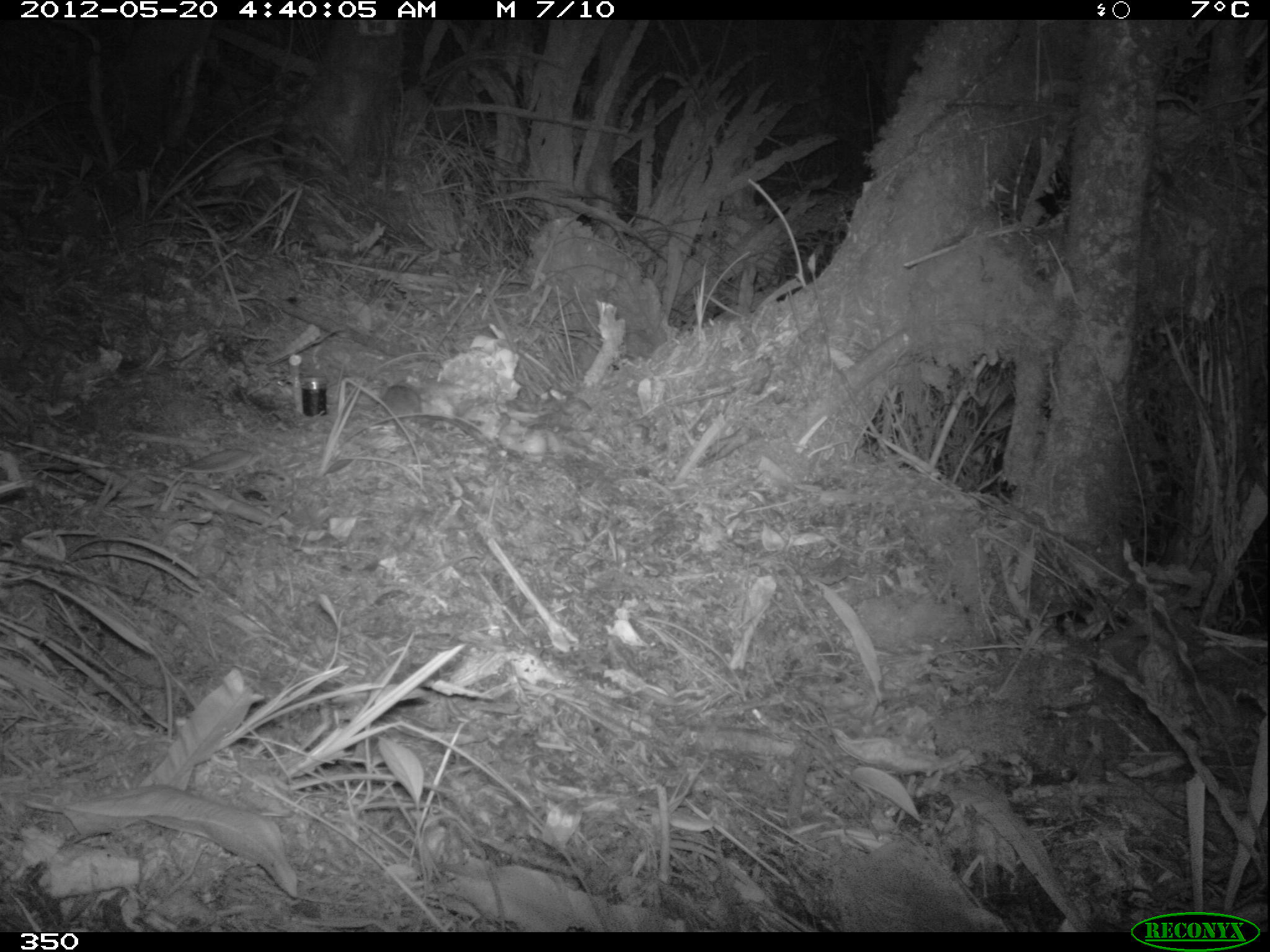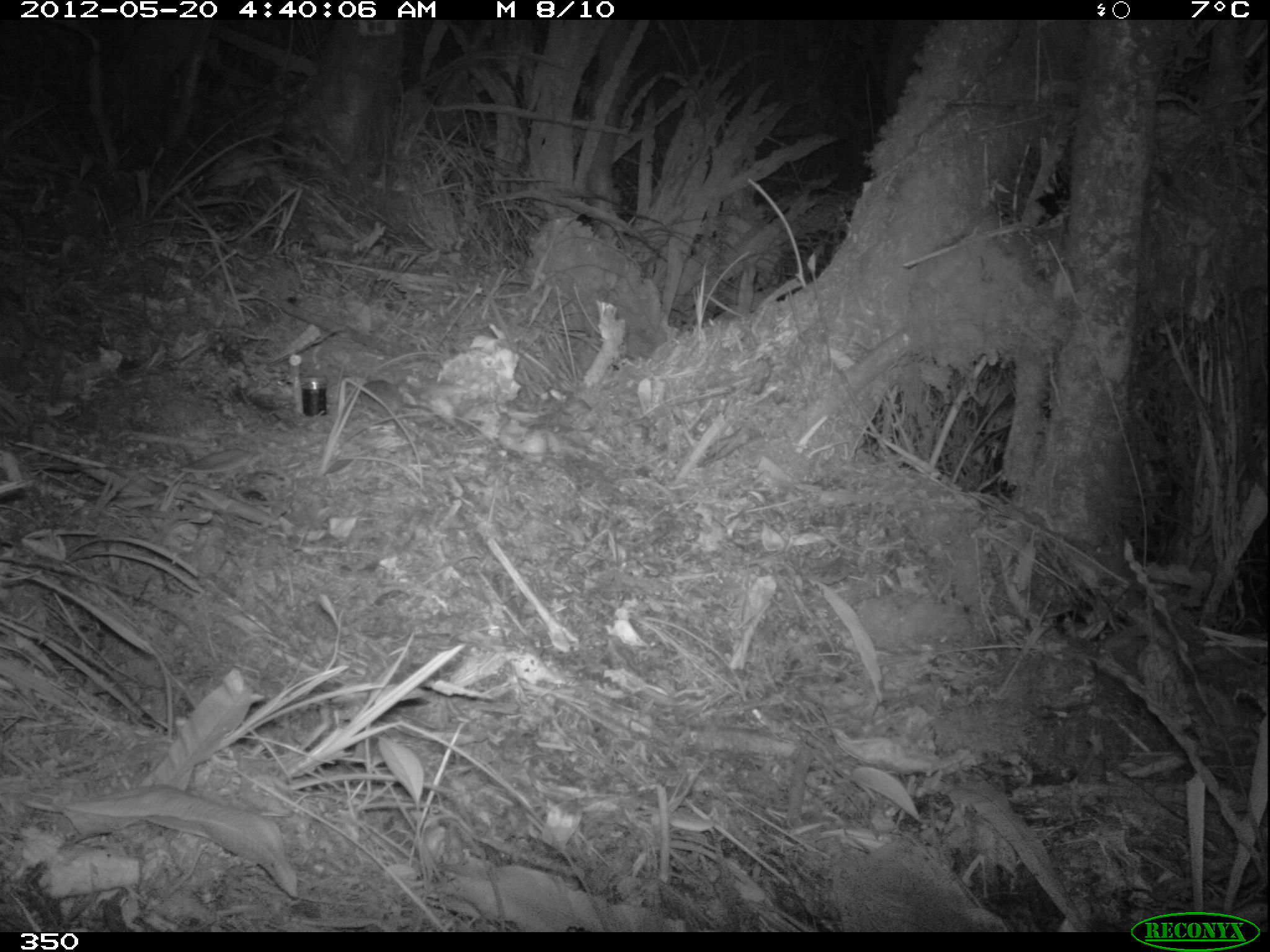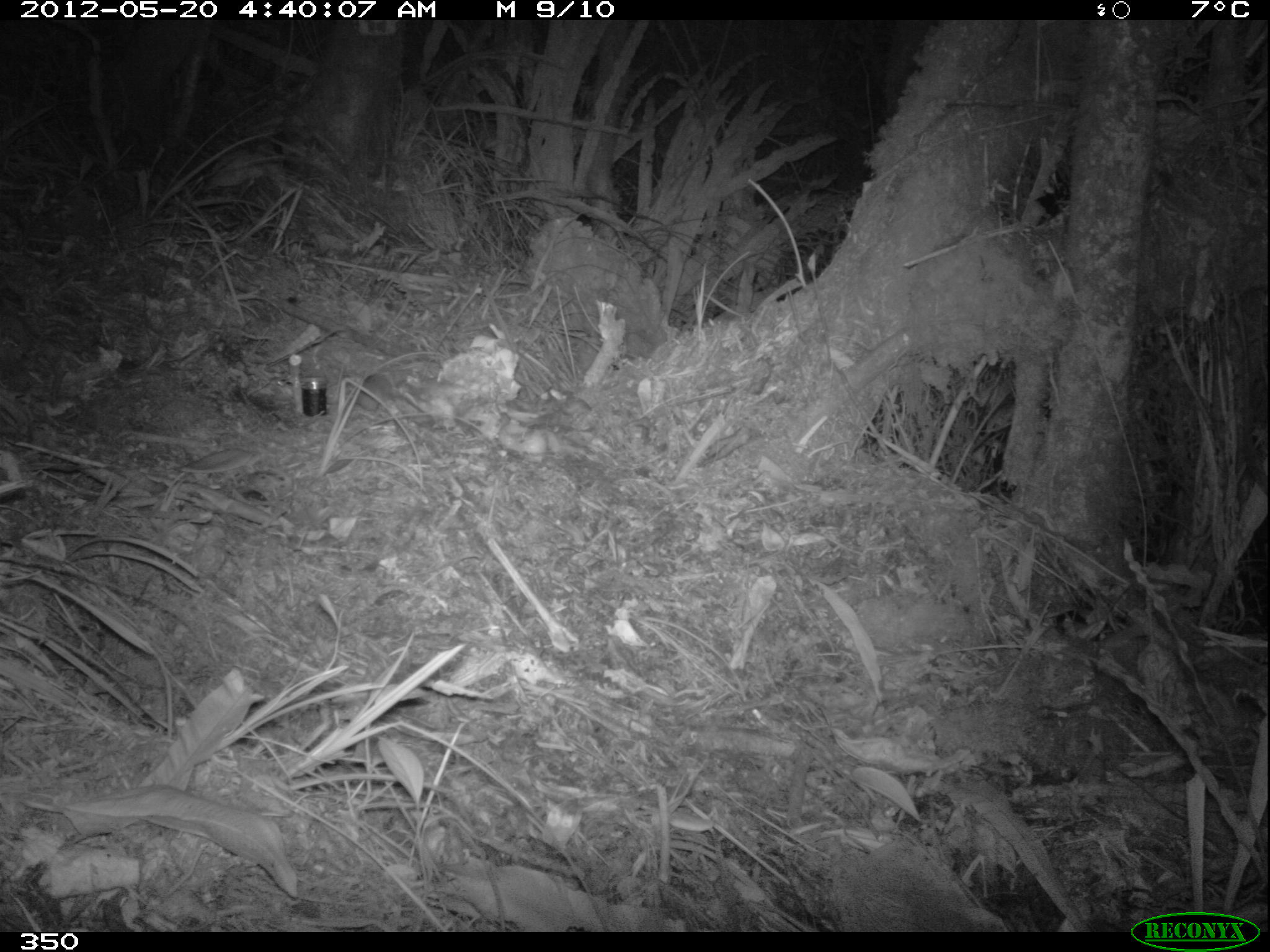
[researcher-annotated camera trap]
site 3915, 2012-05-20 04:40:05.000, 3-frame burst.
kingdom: Animalia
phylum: Chordata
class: Mammalia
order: Rodentia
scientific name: Rodentia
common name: rodents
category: unknown rodent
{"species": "unknown rodent (rodents) (Rodentia)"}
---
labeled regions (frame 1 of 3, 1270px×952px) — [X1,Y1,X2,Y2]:
unknown rodent: [376,383,422,429]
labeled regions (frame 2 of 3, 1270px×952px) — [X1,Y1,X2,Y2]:
unknown rodent: [357,378,455,430]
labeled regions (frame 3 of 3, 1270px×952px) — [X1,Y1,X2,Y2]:
unknown rodent: [352,354,441,430]